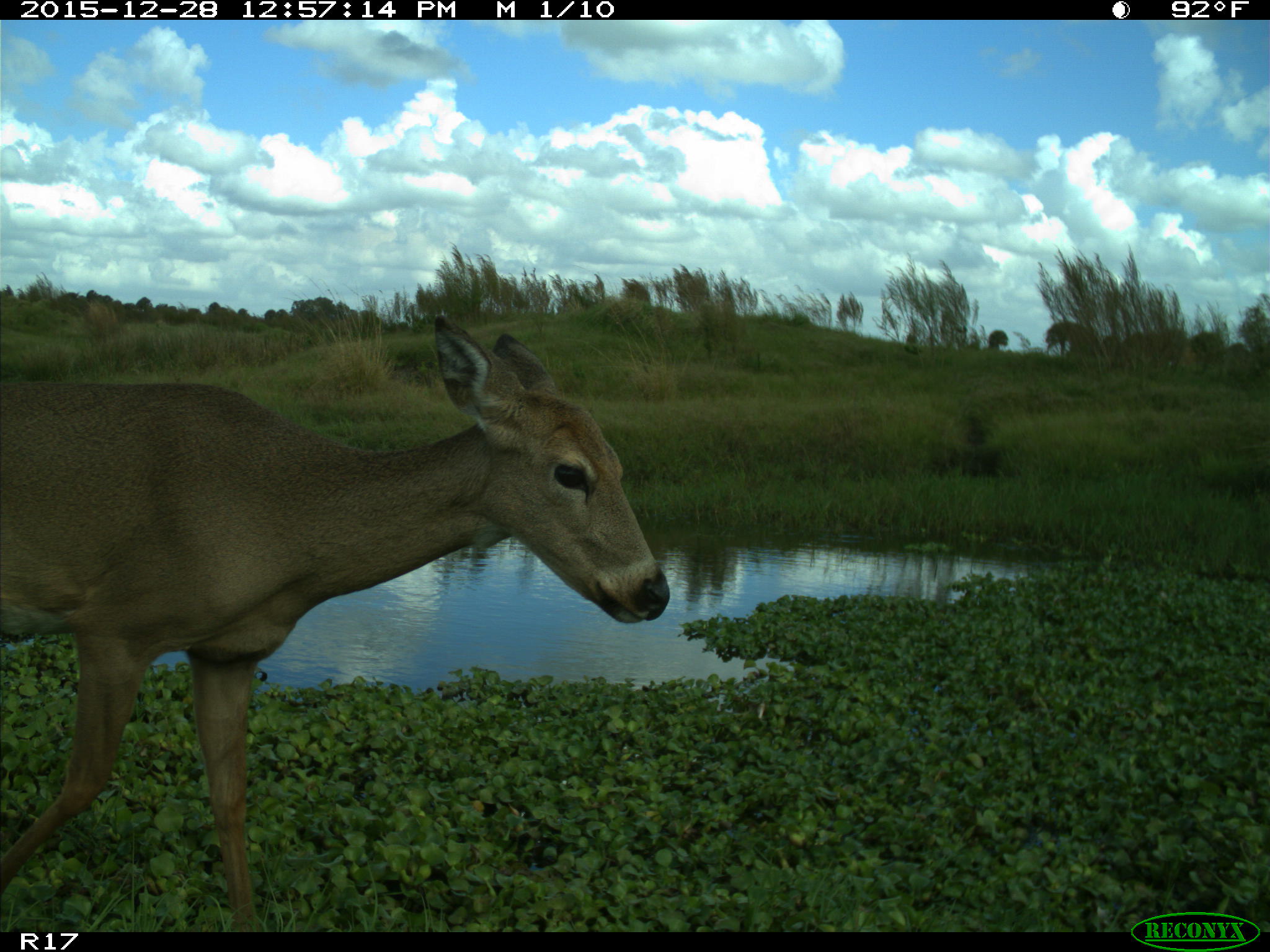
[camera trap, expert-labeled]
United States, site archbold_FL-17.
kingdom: Animalia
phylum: Chordata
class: Mammalia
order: Artiodactyla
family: Cervidae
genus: Odocoileus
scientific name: Odocoileus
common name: deer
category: unidentified deer